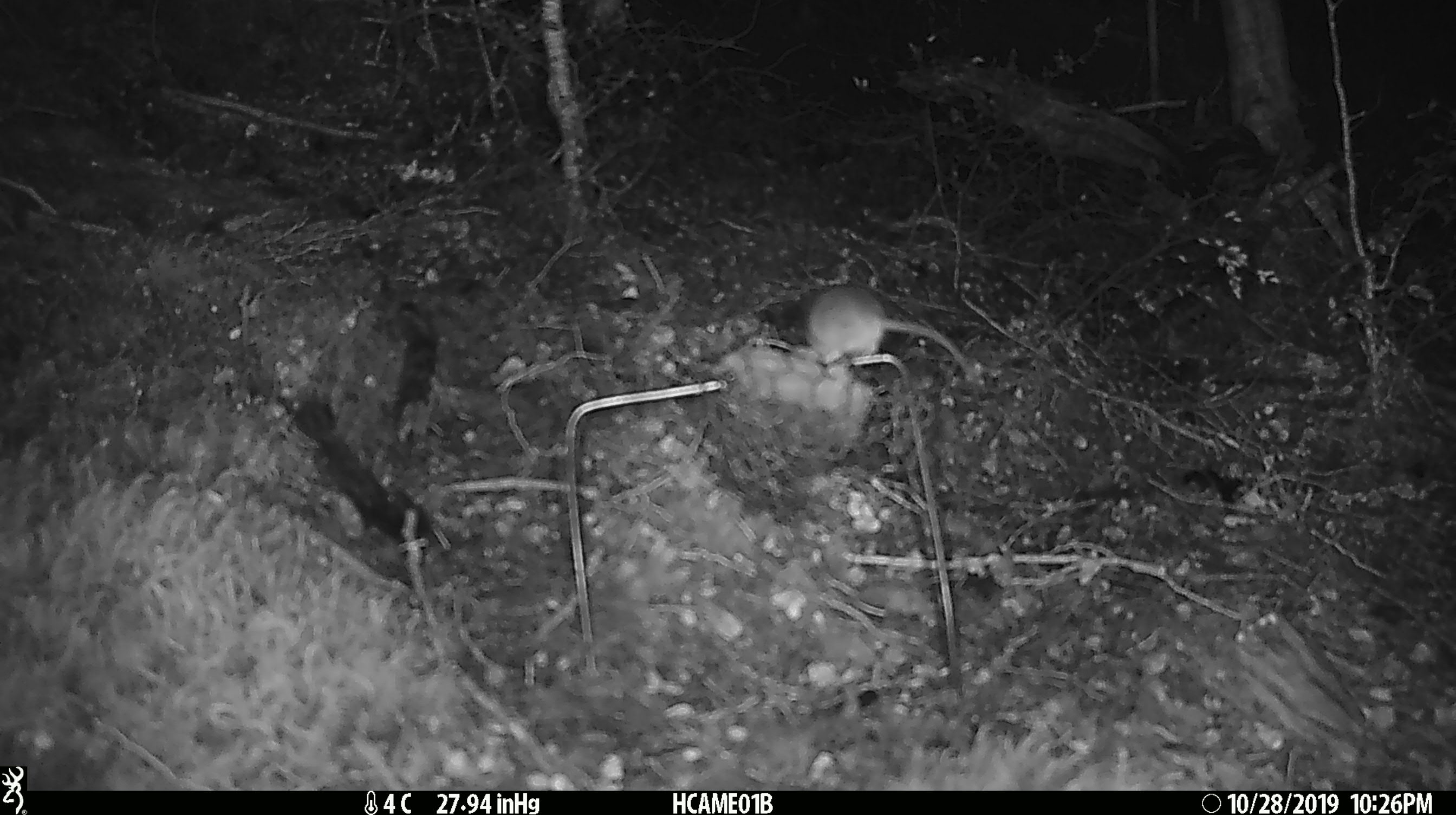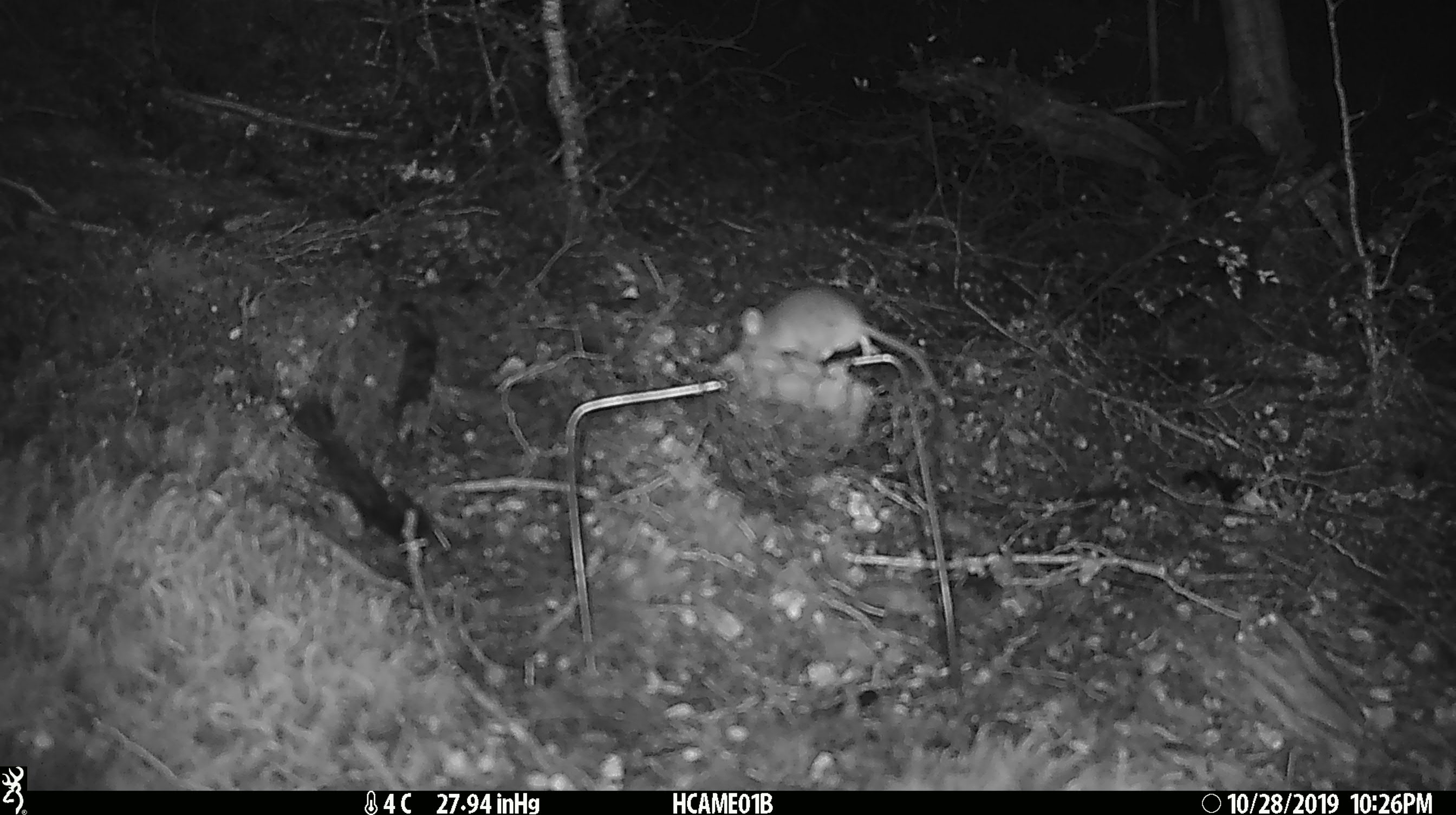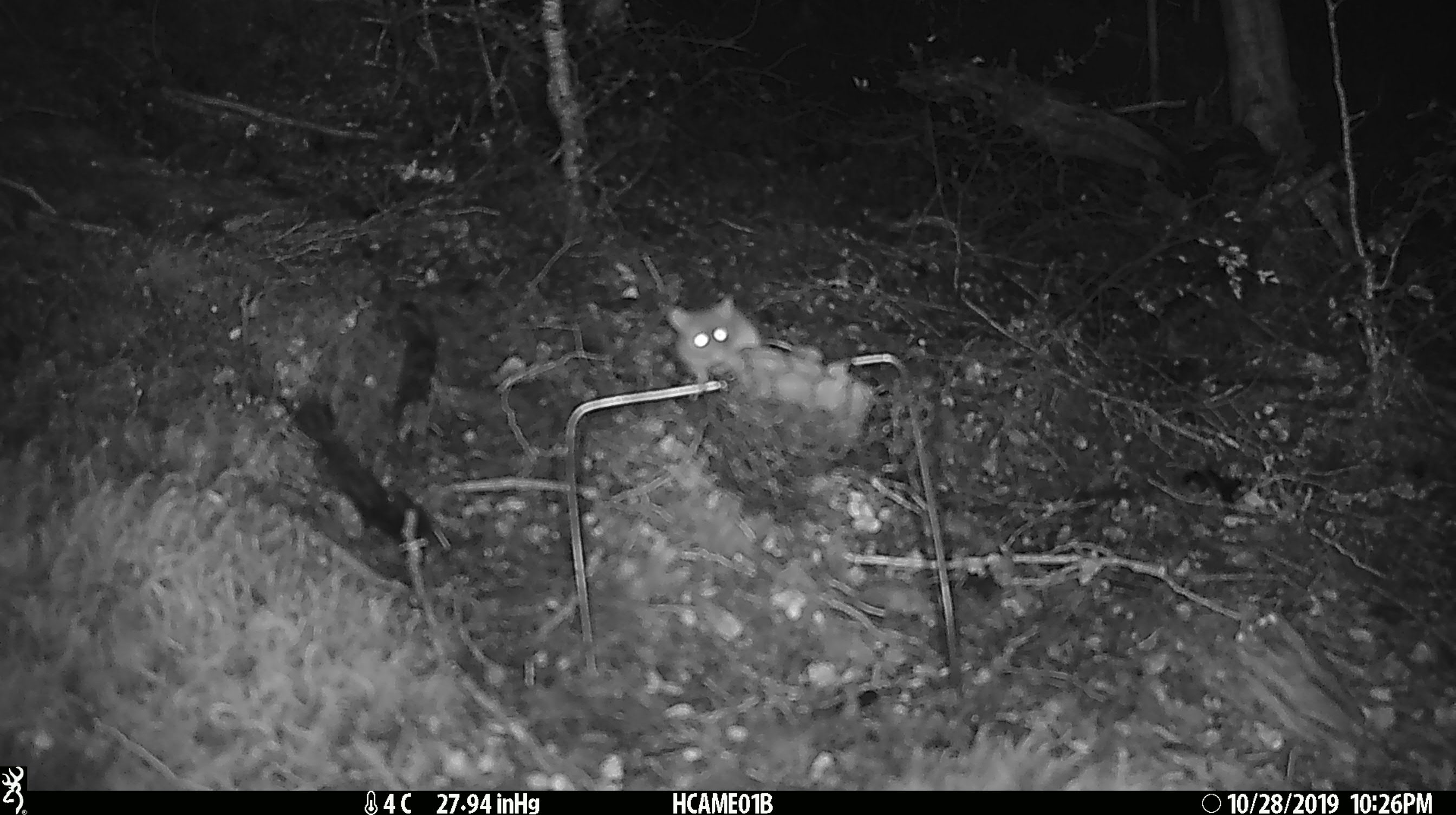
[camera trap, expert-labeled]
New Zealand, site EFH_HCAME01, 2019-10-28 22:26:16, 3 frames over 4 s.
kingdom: Animalia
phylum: Chordata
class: Mammalia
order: Rodentia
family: Muridae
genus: Mus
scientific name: Mus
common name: mouse